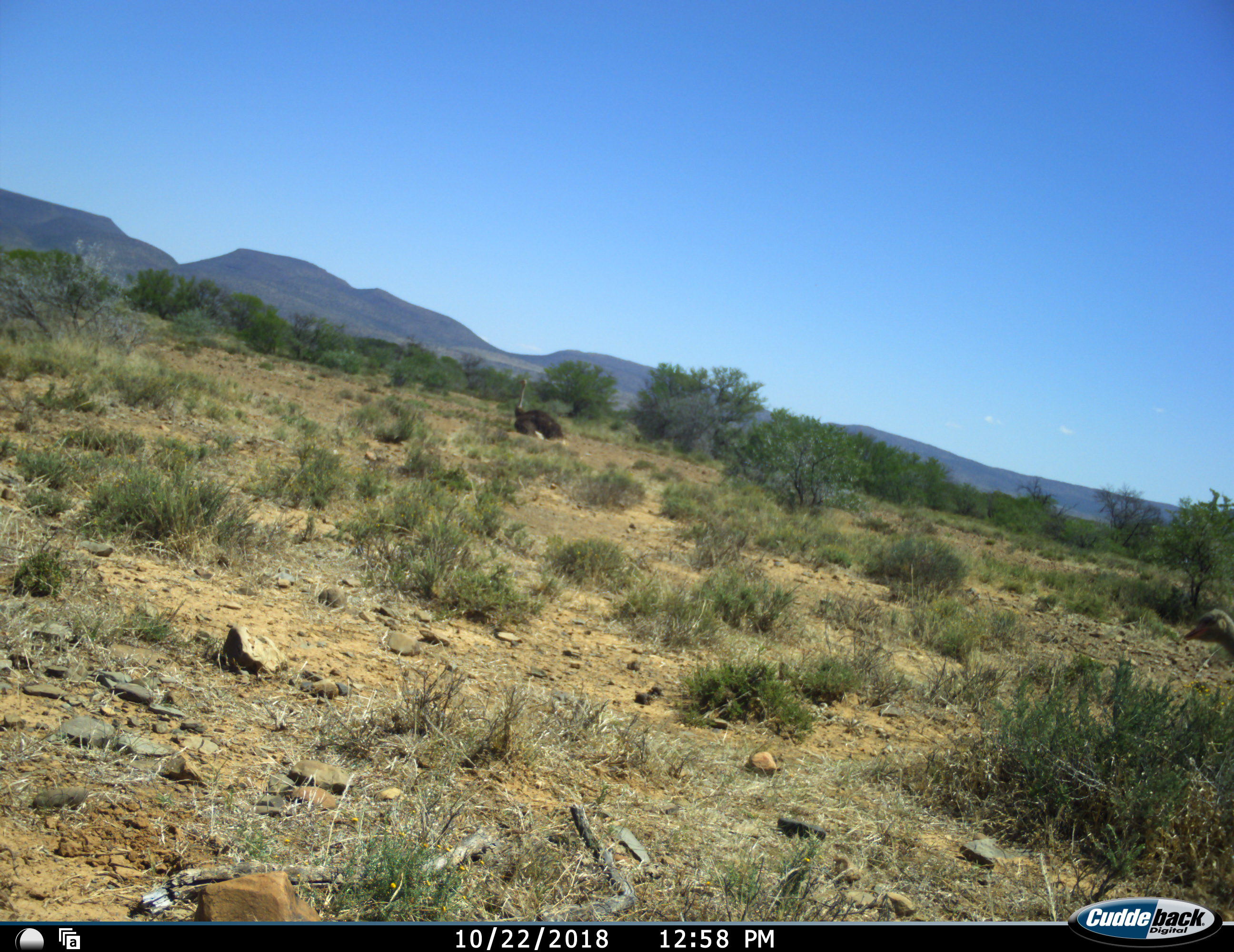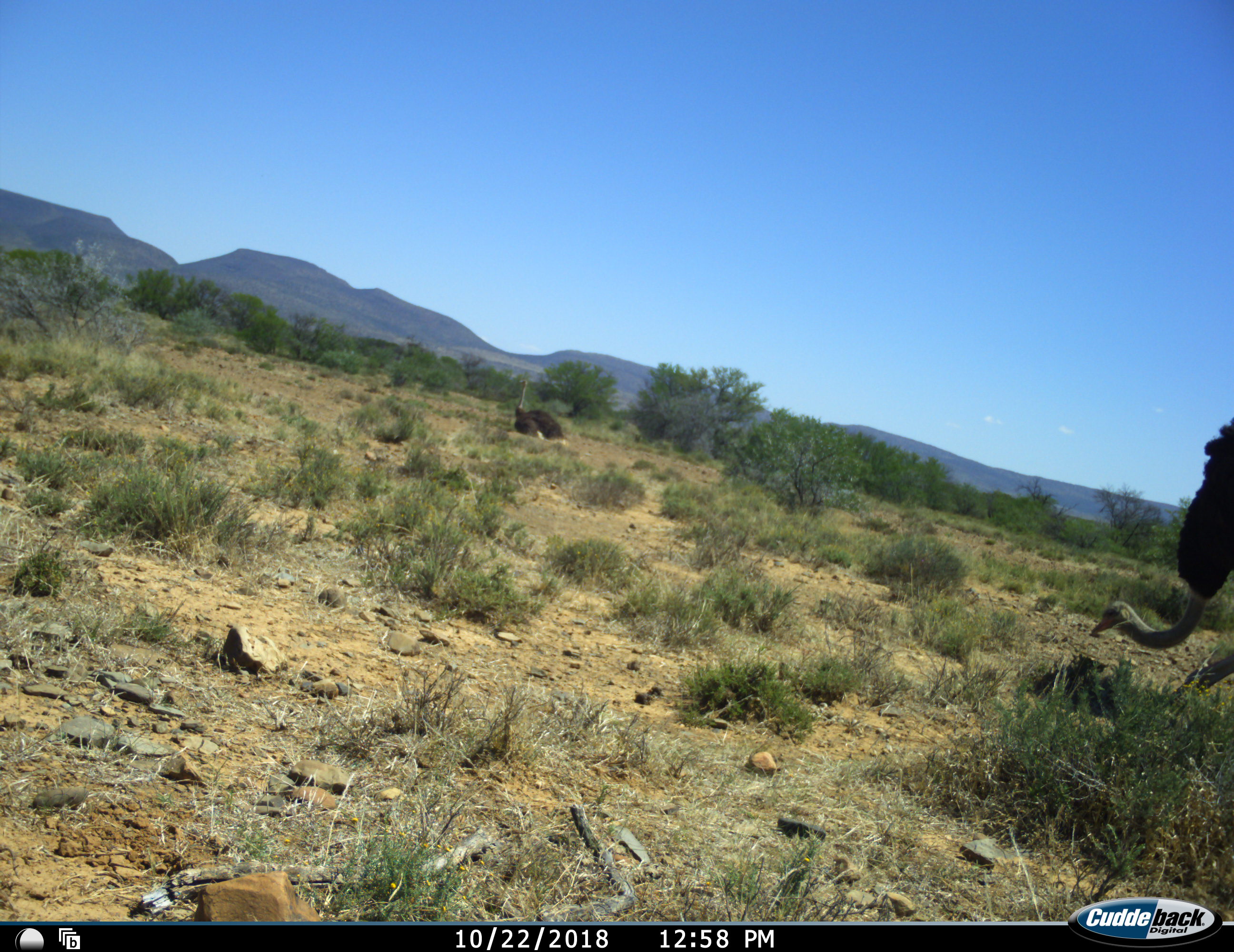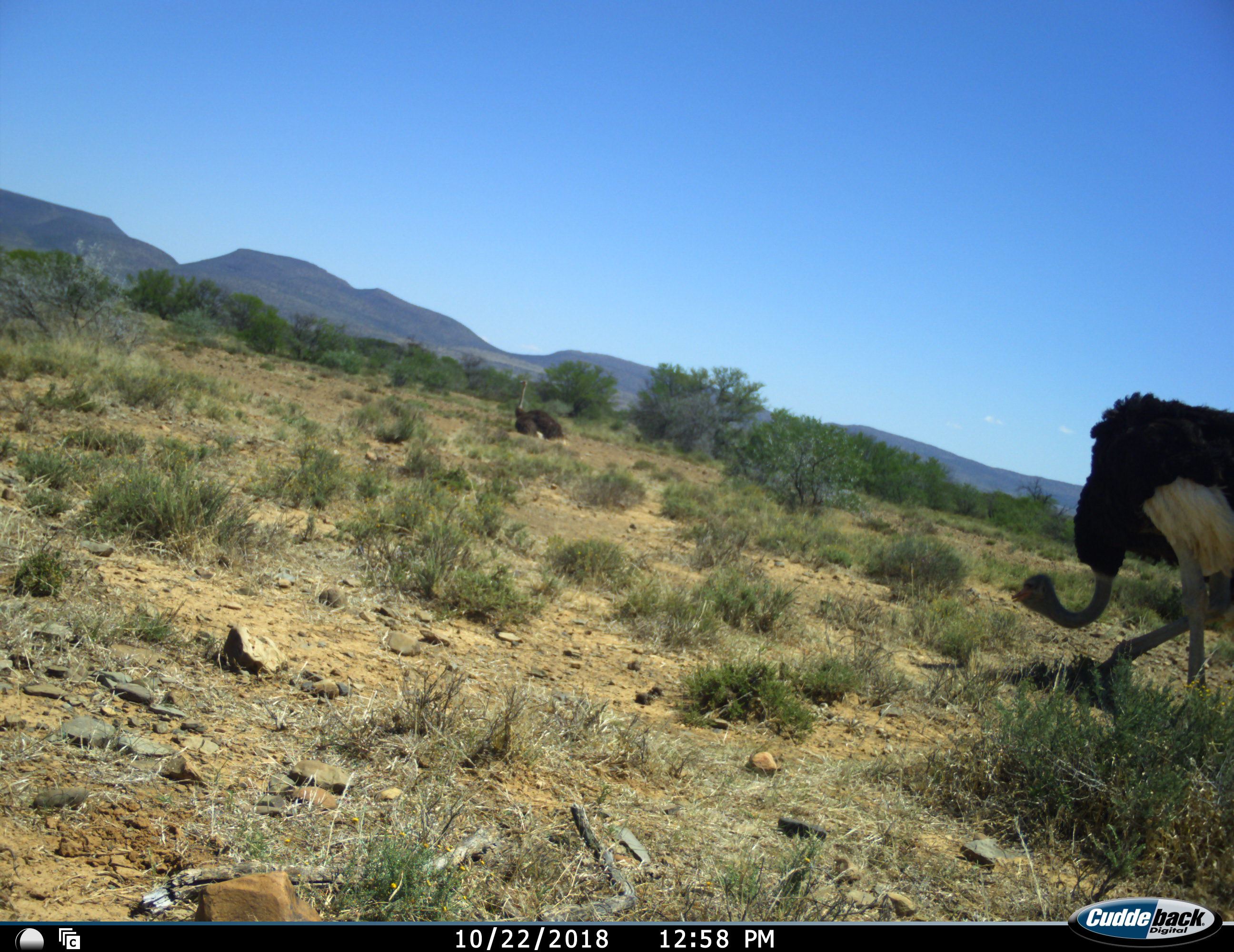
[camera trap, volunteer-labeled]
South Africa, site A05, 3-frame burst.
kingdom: Animalia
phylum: Chordata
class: Aves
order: Struthioniformes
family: Struthionidae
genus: Struthio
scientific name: Struthio camelus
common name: ostrich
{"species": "ostrich (Struthio camelus)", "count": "2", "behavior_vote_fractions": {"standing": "0%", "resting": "90%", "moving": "80%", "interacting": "0%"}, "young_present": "0%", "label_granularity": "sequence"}